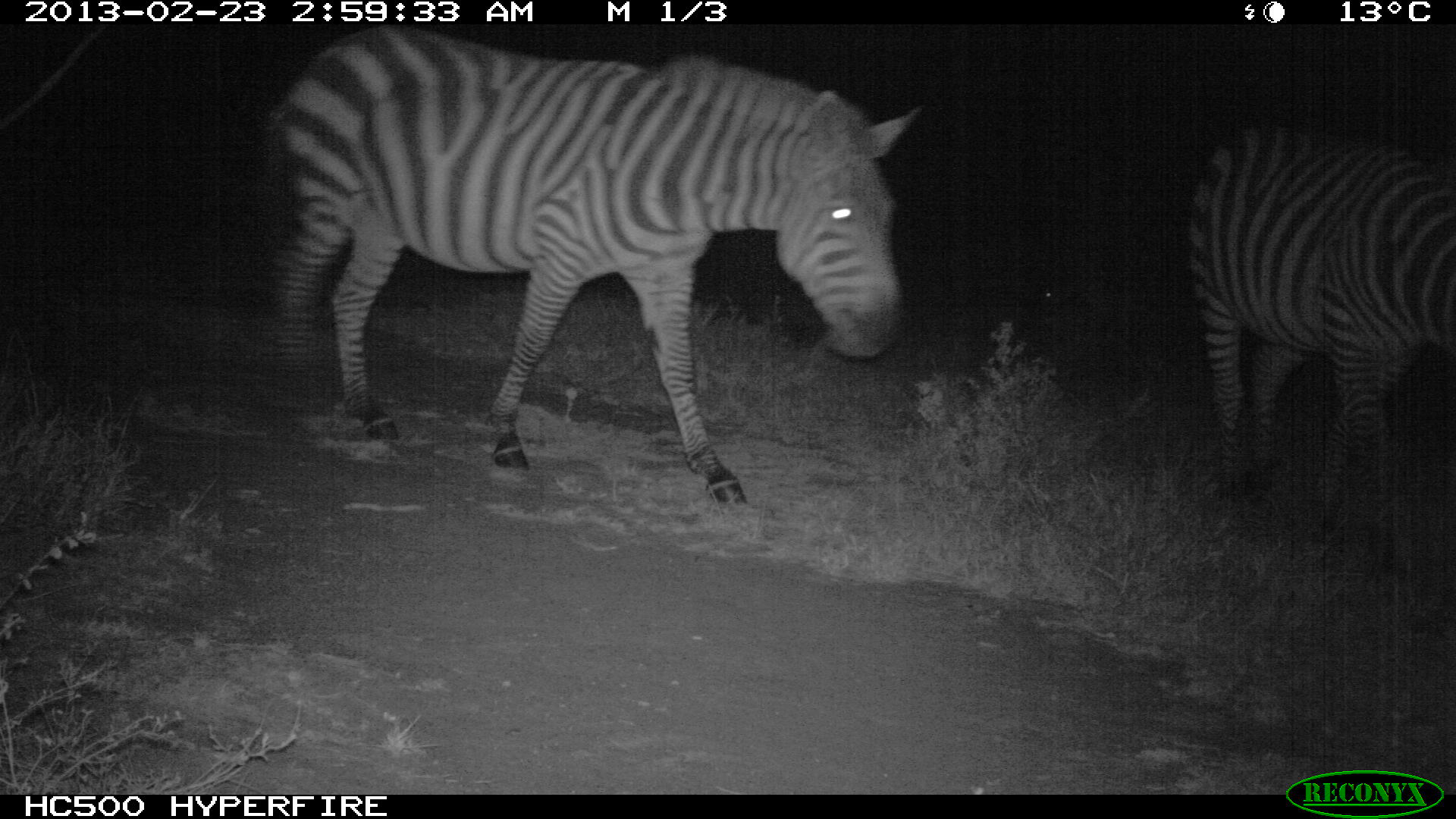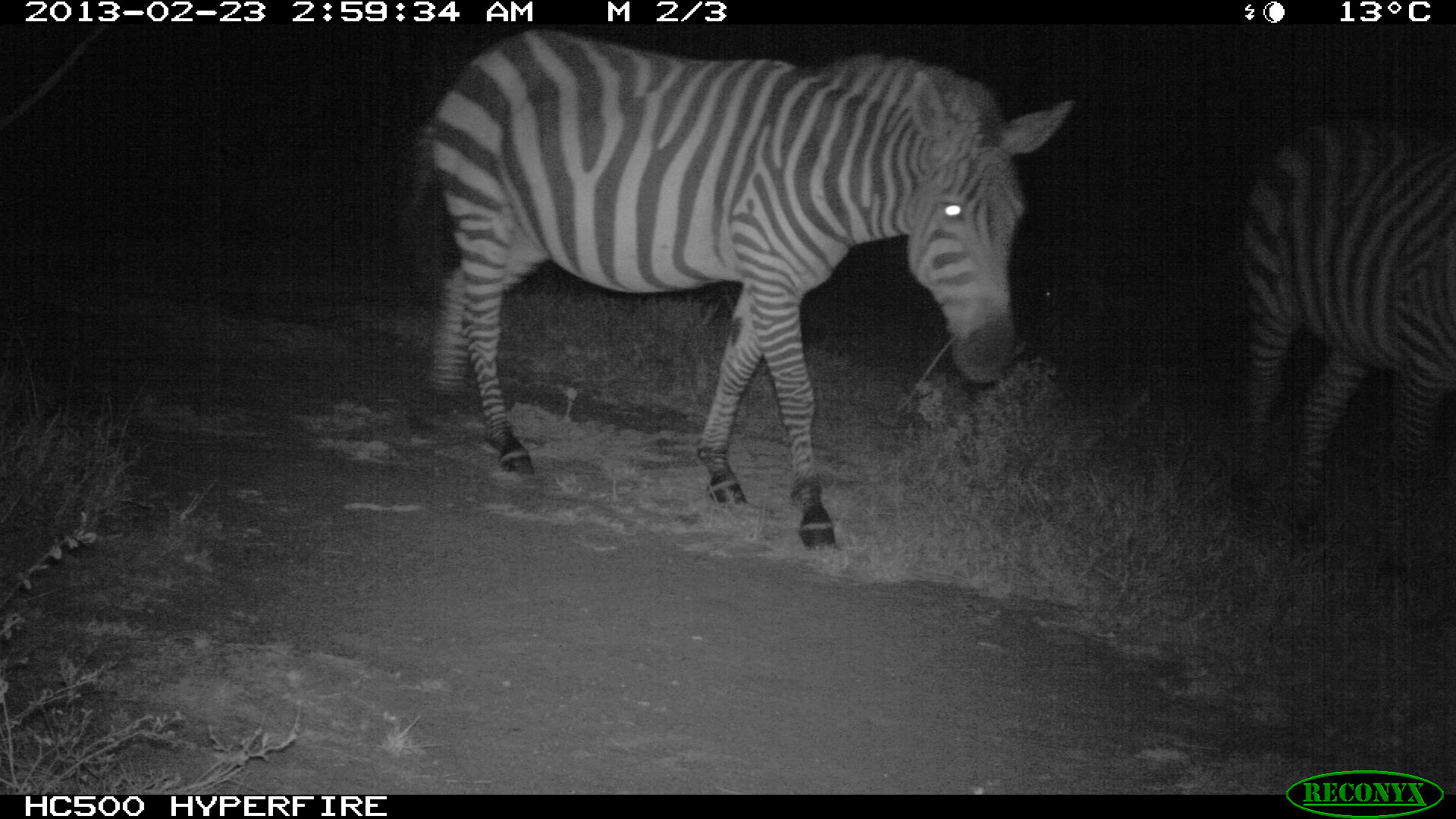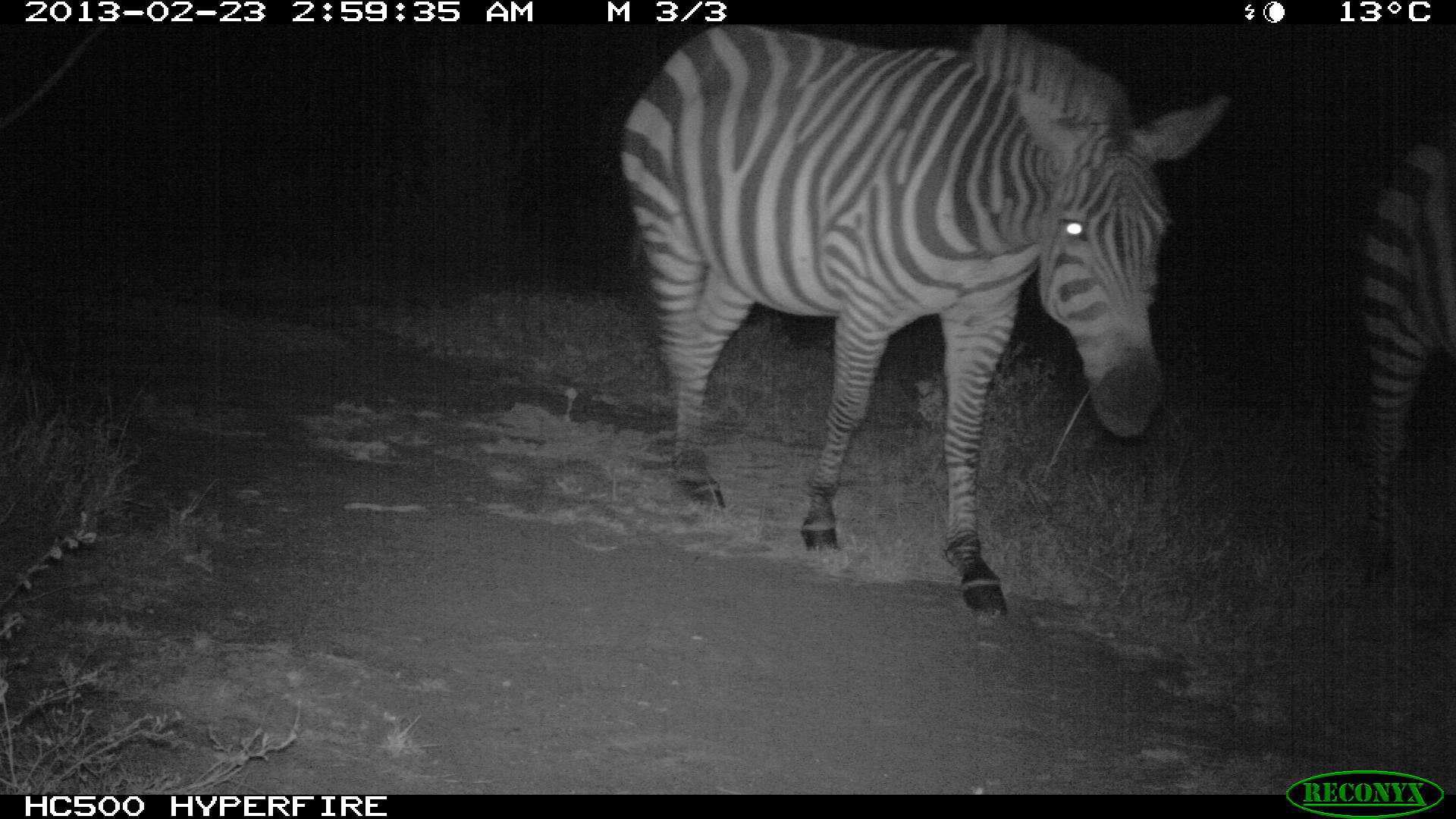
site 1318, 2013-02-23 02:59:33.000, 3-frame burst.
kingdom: Animalia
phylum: Chordata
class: Mammalia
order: Perissodactyla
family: Equidae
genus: Equus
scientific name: Equus quagga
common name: plains zebra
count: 2